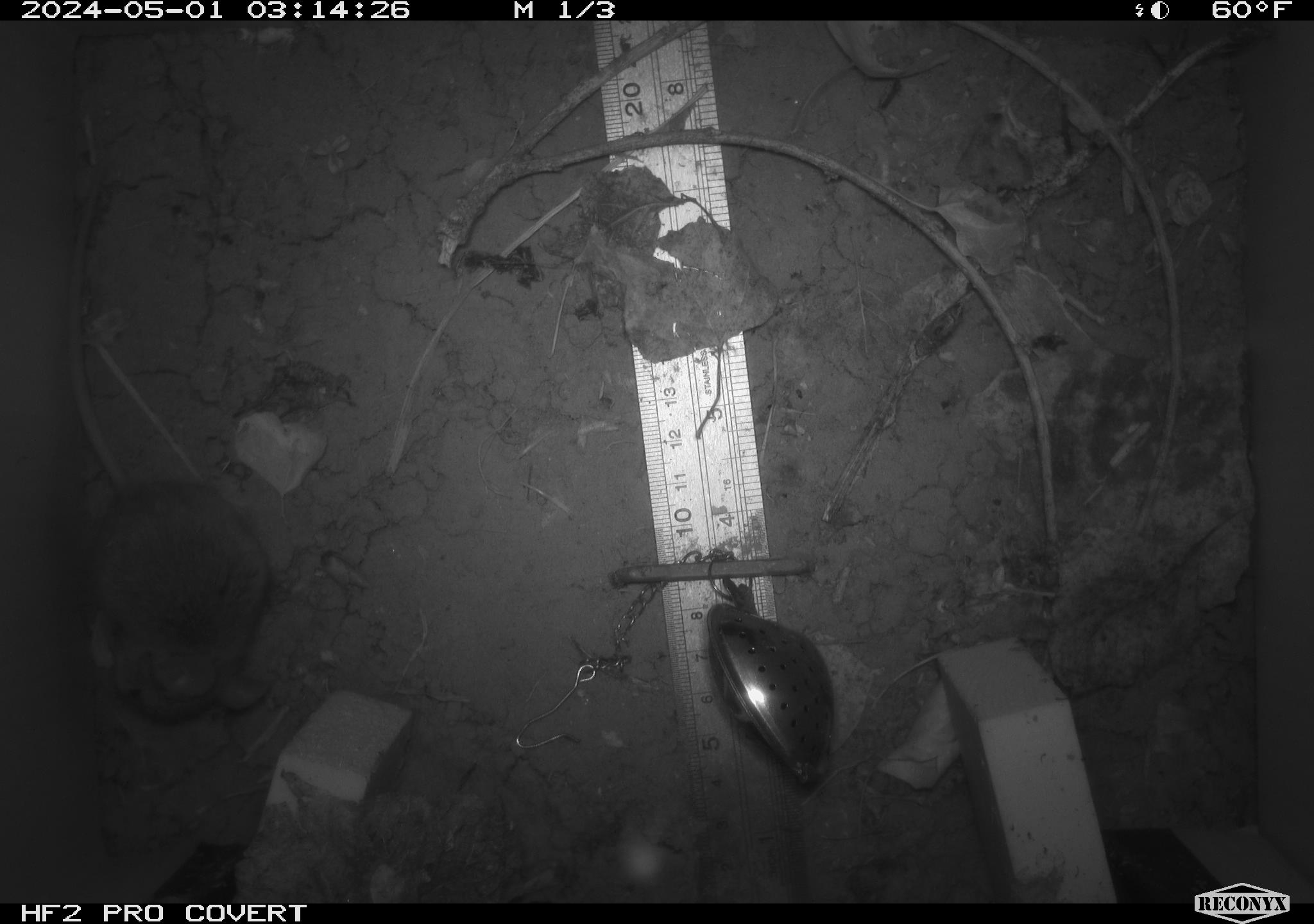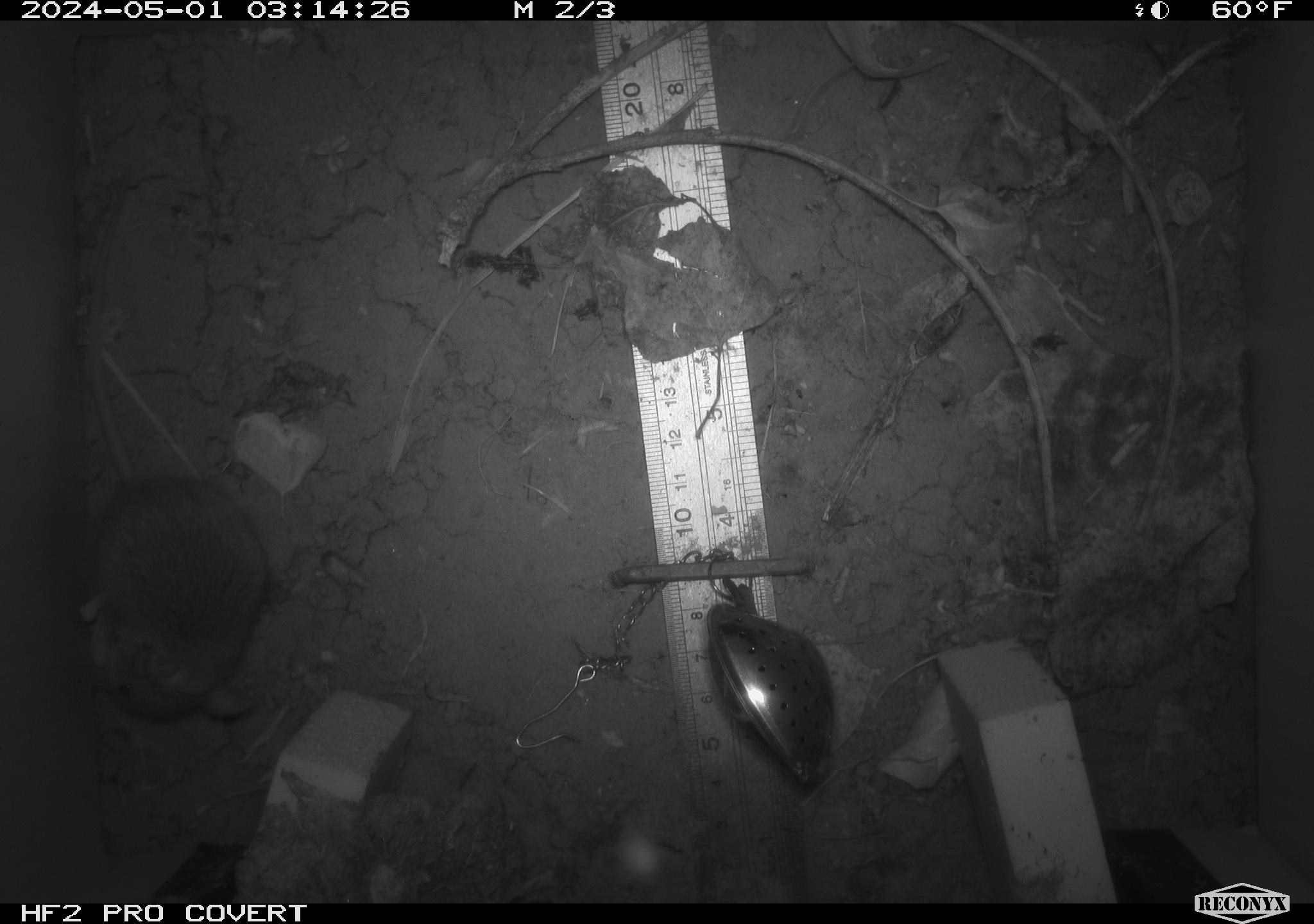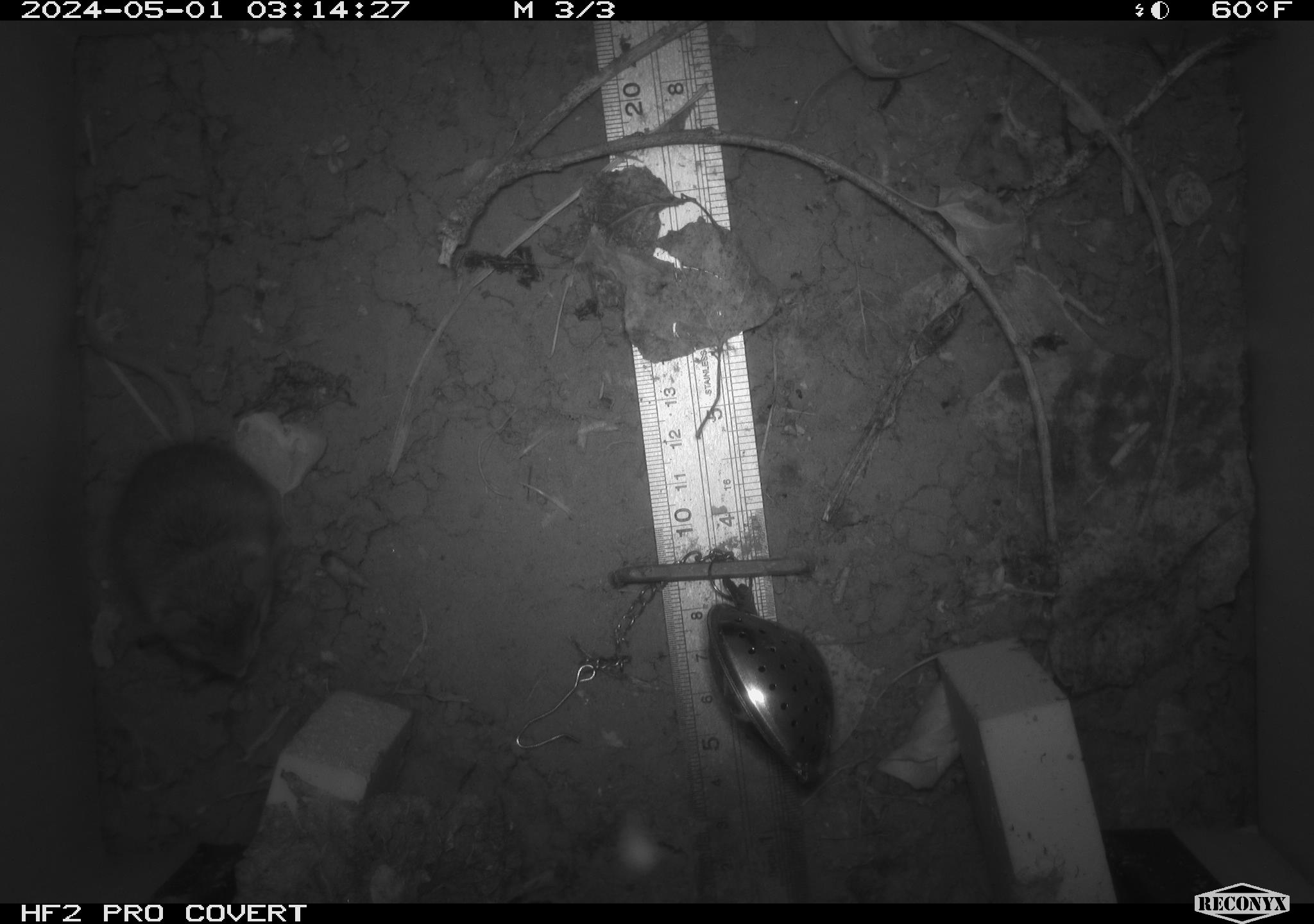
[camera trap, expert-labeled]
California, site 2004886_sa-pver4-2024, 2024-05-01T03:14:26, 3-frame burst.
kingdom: Animalia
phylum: Chordata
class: Mammalia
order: Rodentia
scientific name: Rodentia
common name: mouse species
Mouse species (Rodentia).